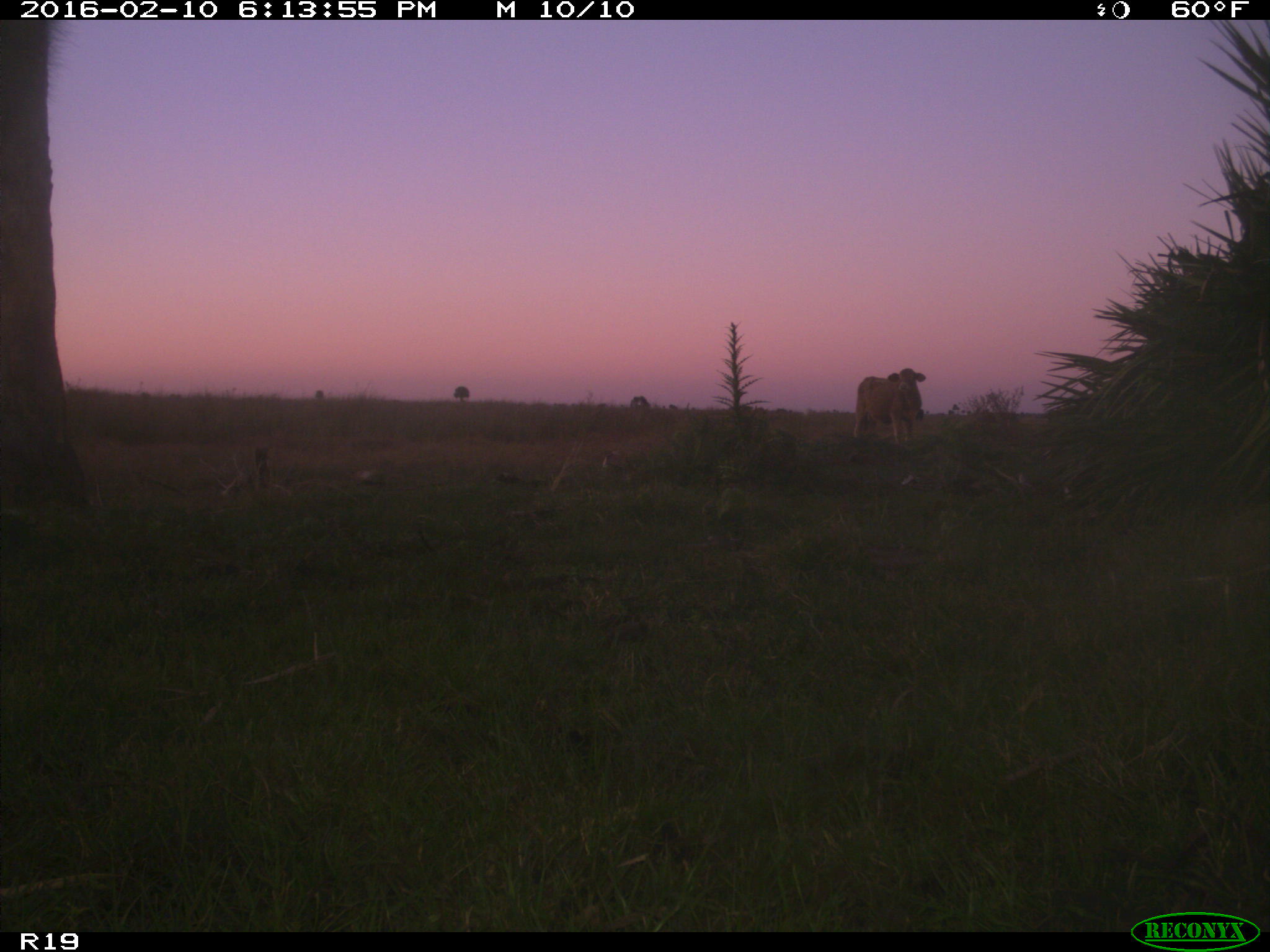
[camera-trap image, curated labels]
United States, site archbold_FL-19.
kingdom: Animalia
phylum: Chordata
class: Mammalia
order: Artiodactyla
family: Bovidae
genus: Bos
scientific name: Bos taurus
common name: domestic cow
Bos taurus (domestic cow).